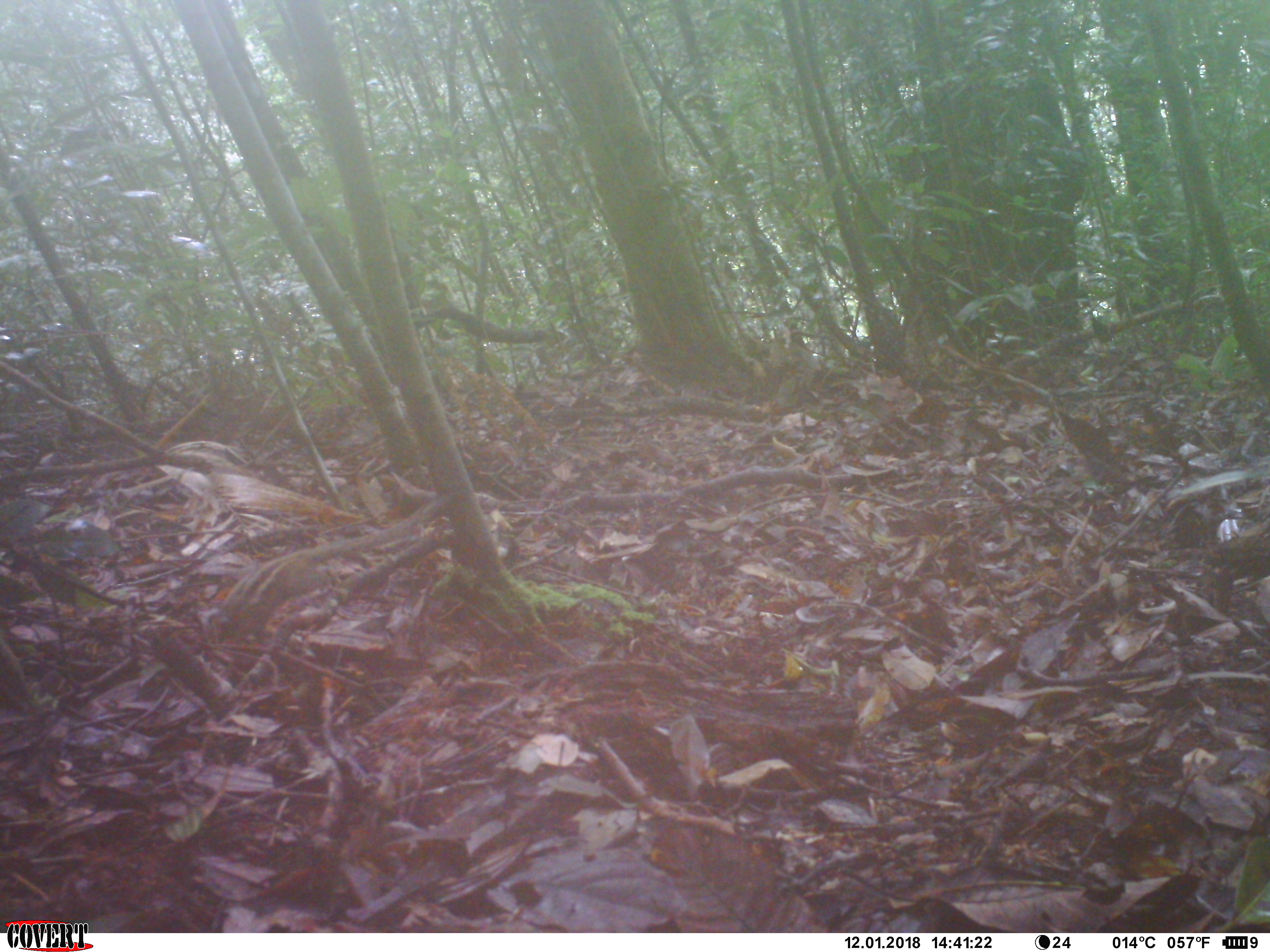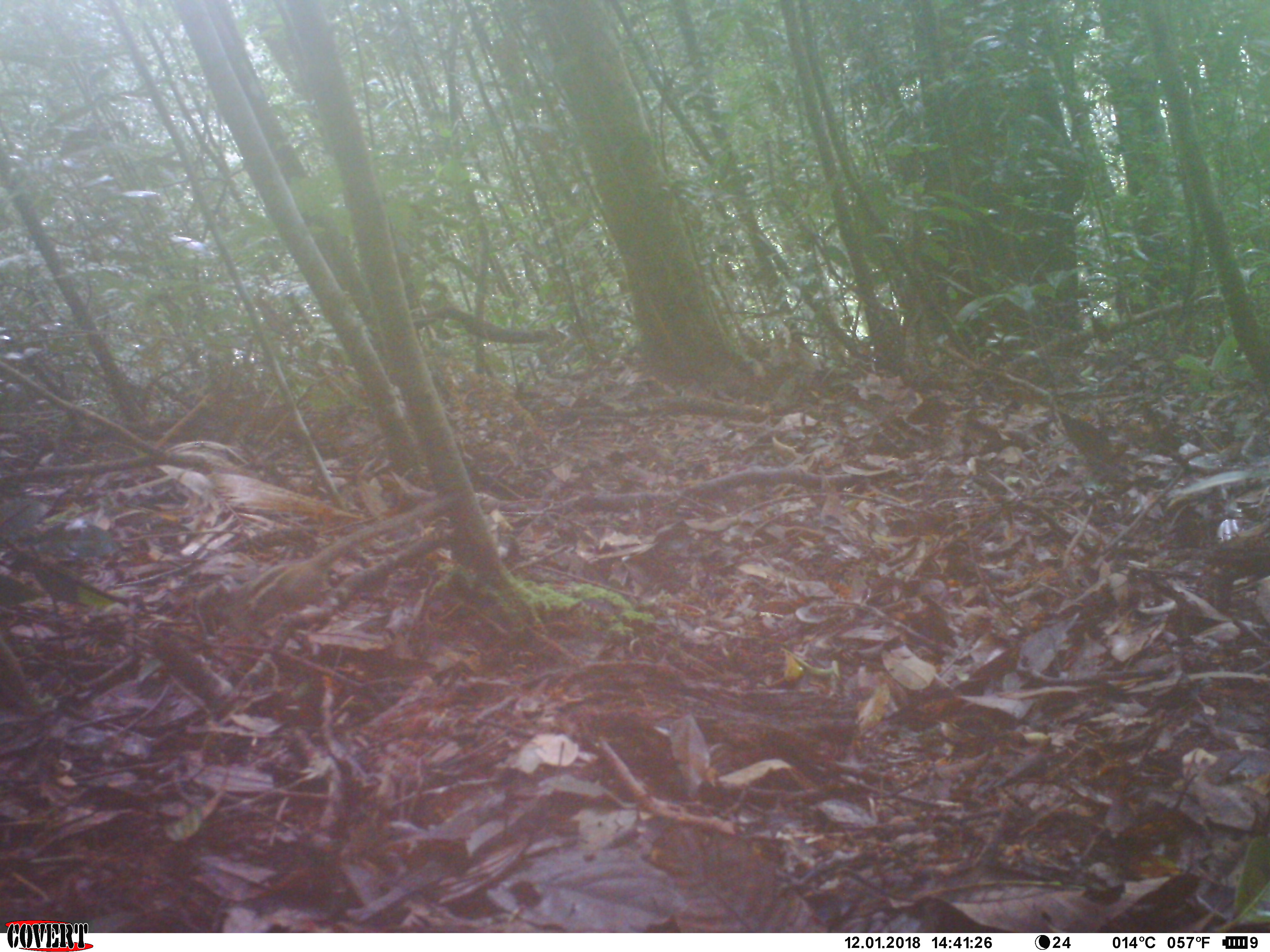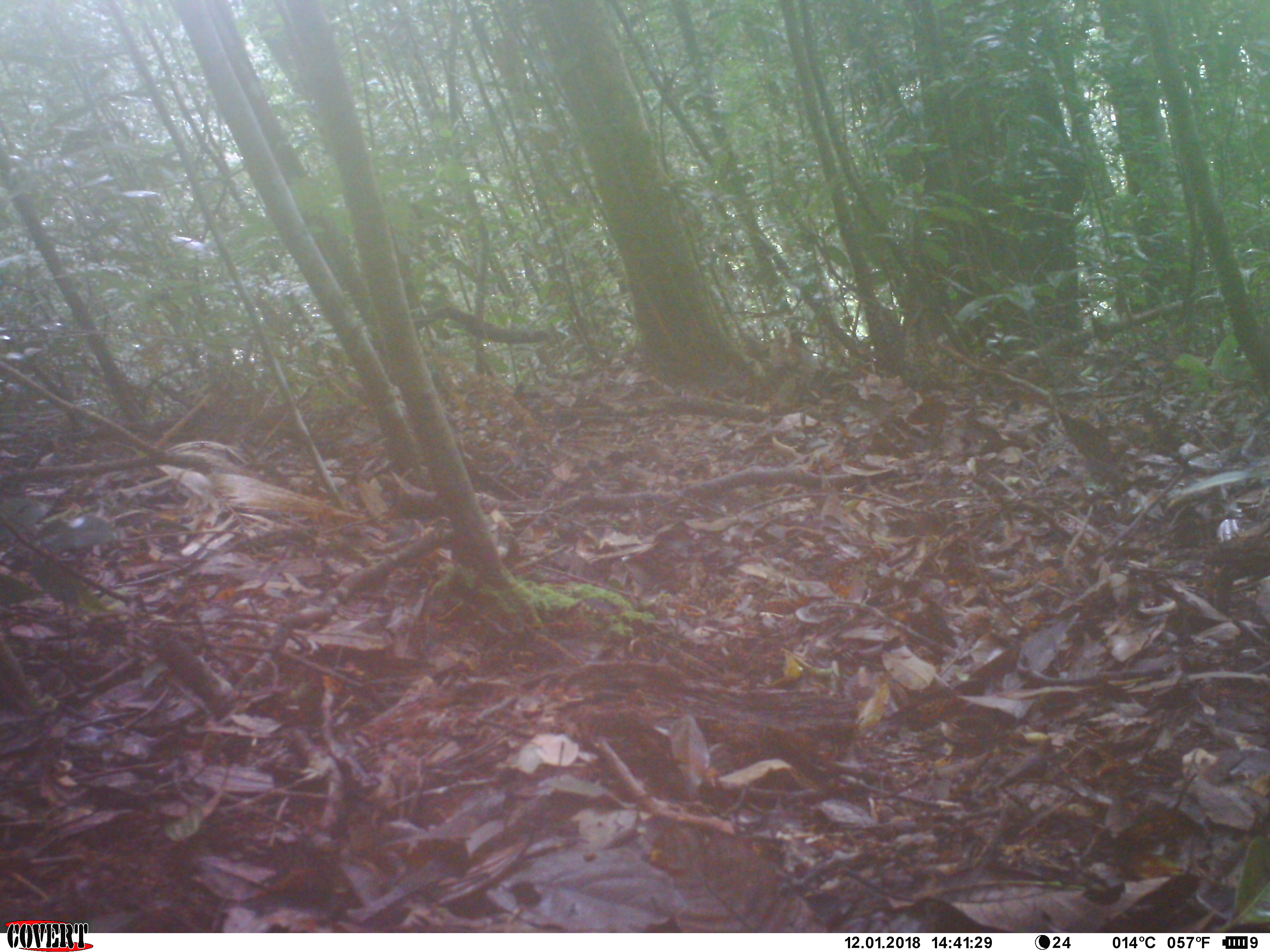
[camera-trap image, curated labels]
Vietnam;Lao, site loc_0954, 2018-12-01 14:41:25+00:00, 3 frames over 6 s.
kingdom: Animalia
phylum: Chordata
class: Mammalia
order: Rodentia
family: Sciuridae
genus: Sciurus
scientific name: Sciurus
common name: squirrel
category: unidentified squirrel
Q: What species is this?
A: Unidentified squirrel (squirrel) (Sciurus).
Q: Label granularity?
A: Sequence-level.